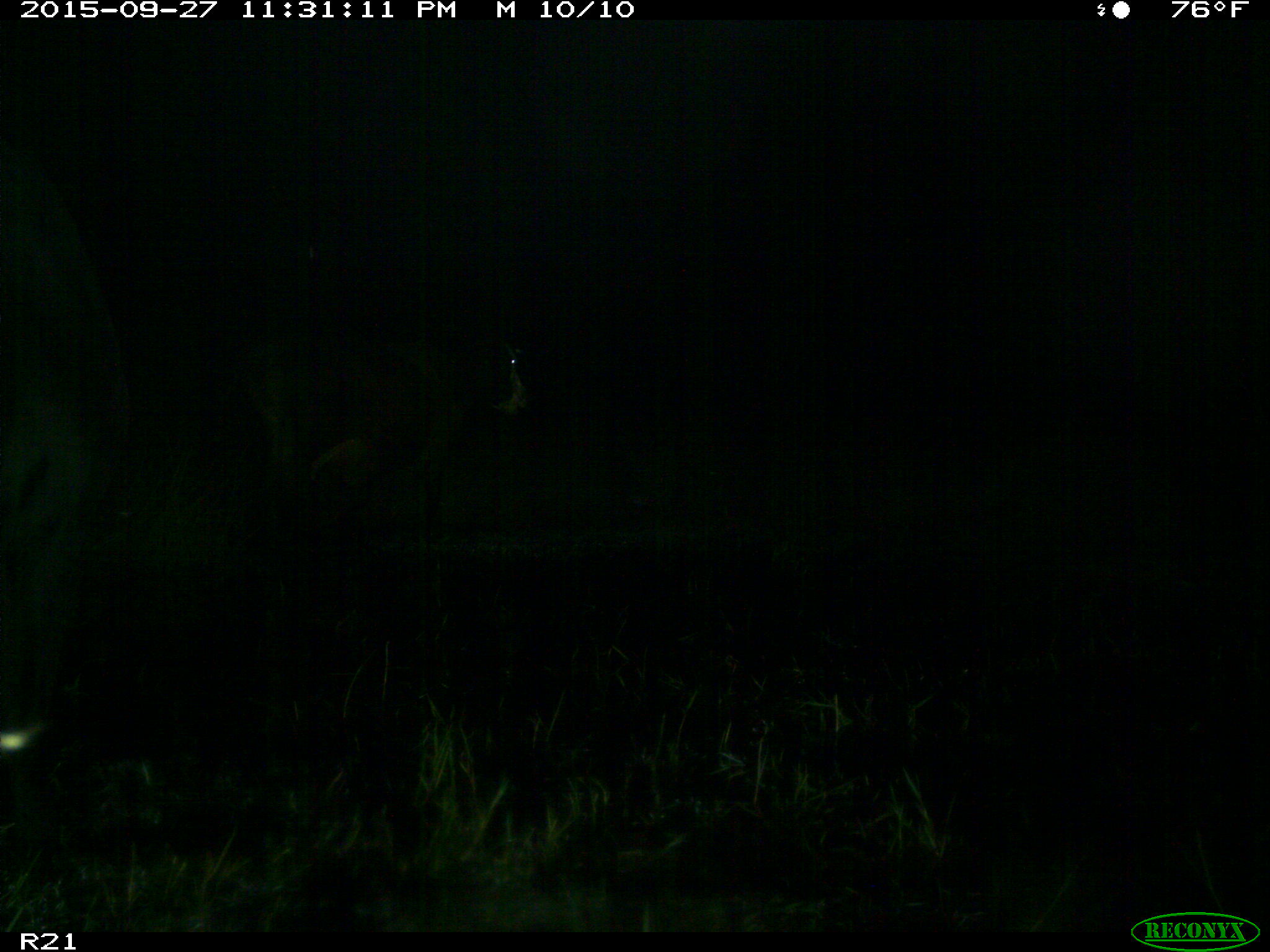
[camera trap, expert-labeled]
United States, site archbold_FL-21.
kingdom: Animalia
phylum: Chordata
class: Mammalia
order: Artiodactyla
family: Bovidae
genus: Bos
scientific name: Bos taurus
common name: domestic cow